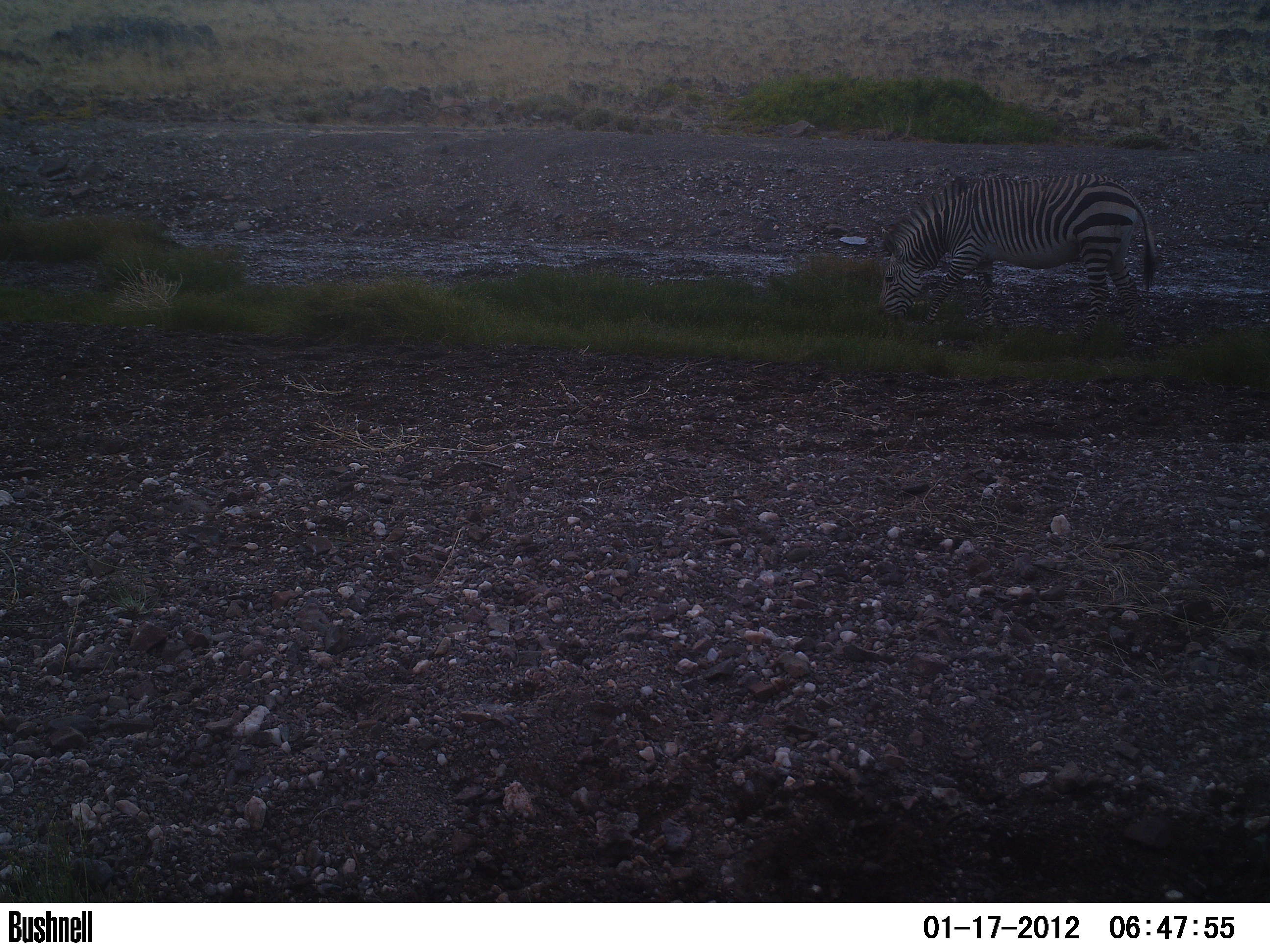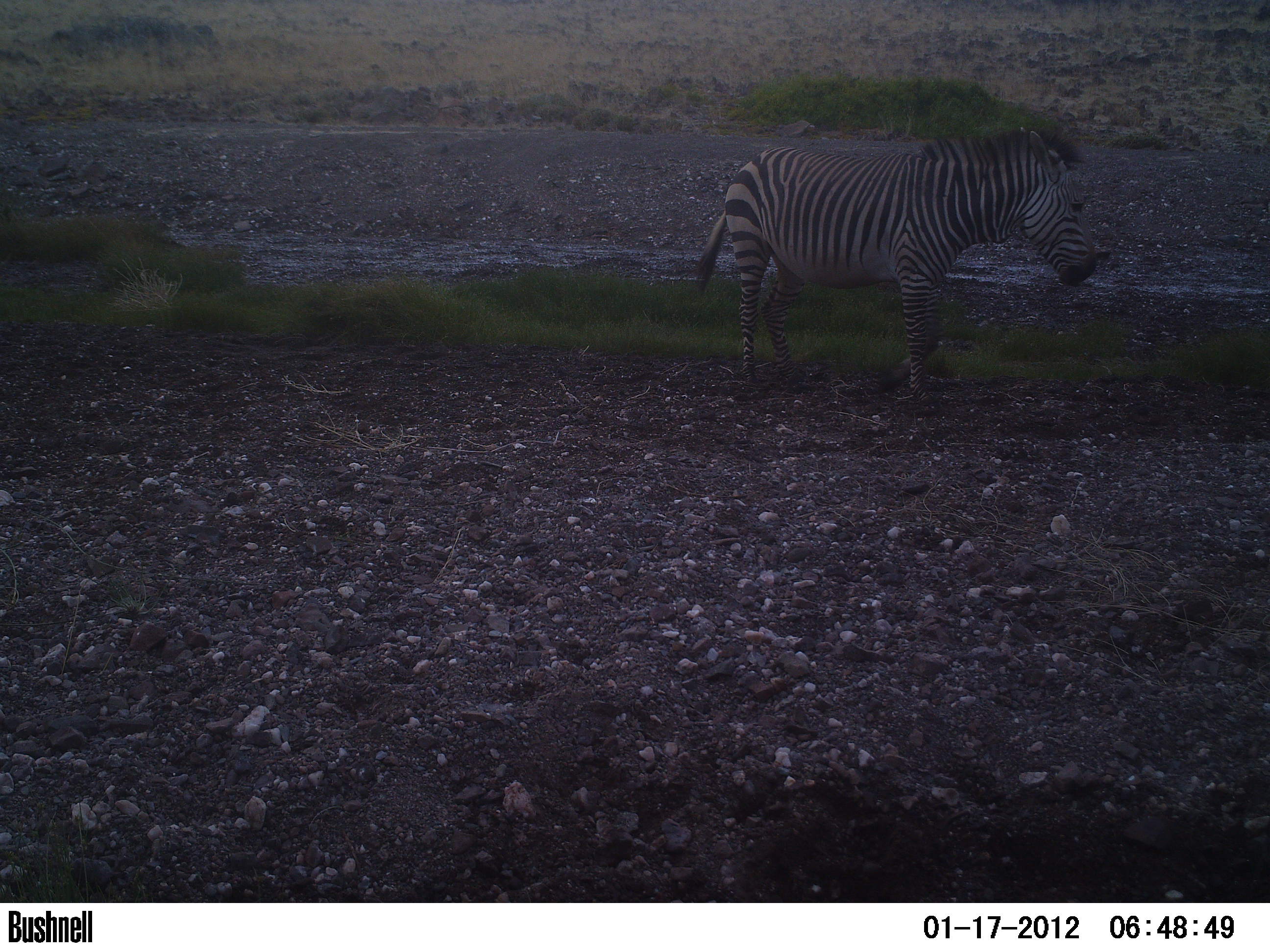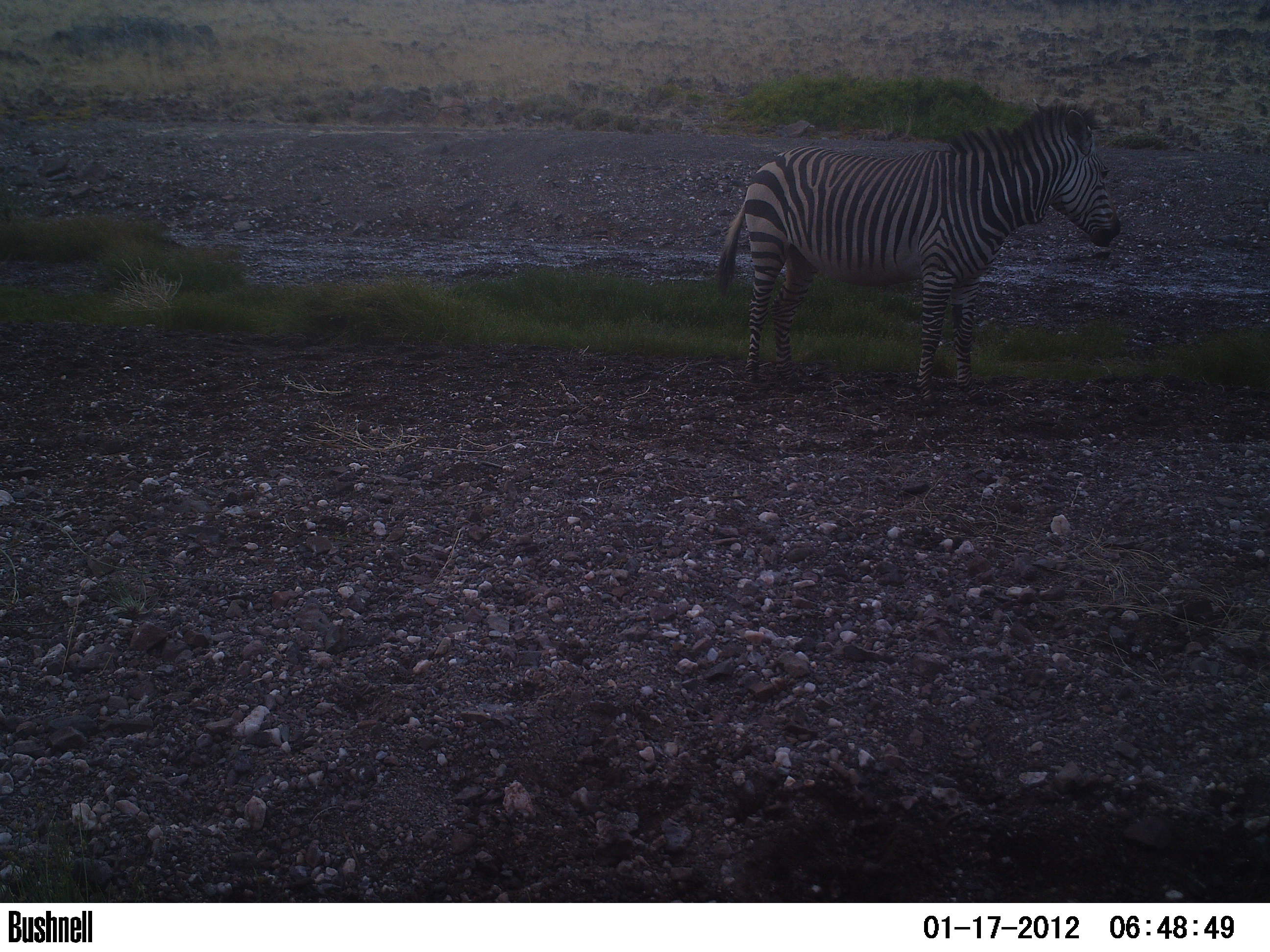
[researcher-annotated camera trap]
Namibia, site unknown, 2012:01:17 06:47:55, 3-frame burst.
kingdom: Animalia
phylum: Chordata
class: Mammalia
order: Perissodactyla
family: Equidae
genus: Equus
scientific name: Equus zebra hartmannae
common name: hartmann's mountain zebra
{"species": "Equus zebra hartmannae (hartmann's mountain zebra)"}